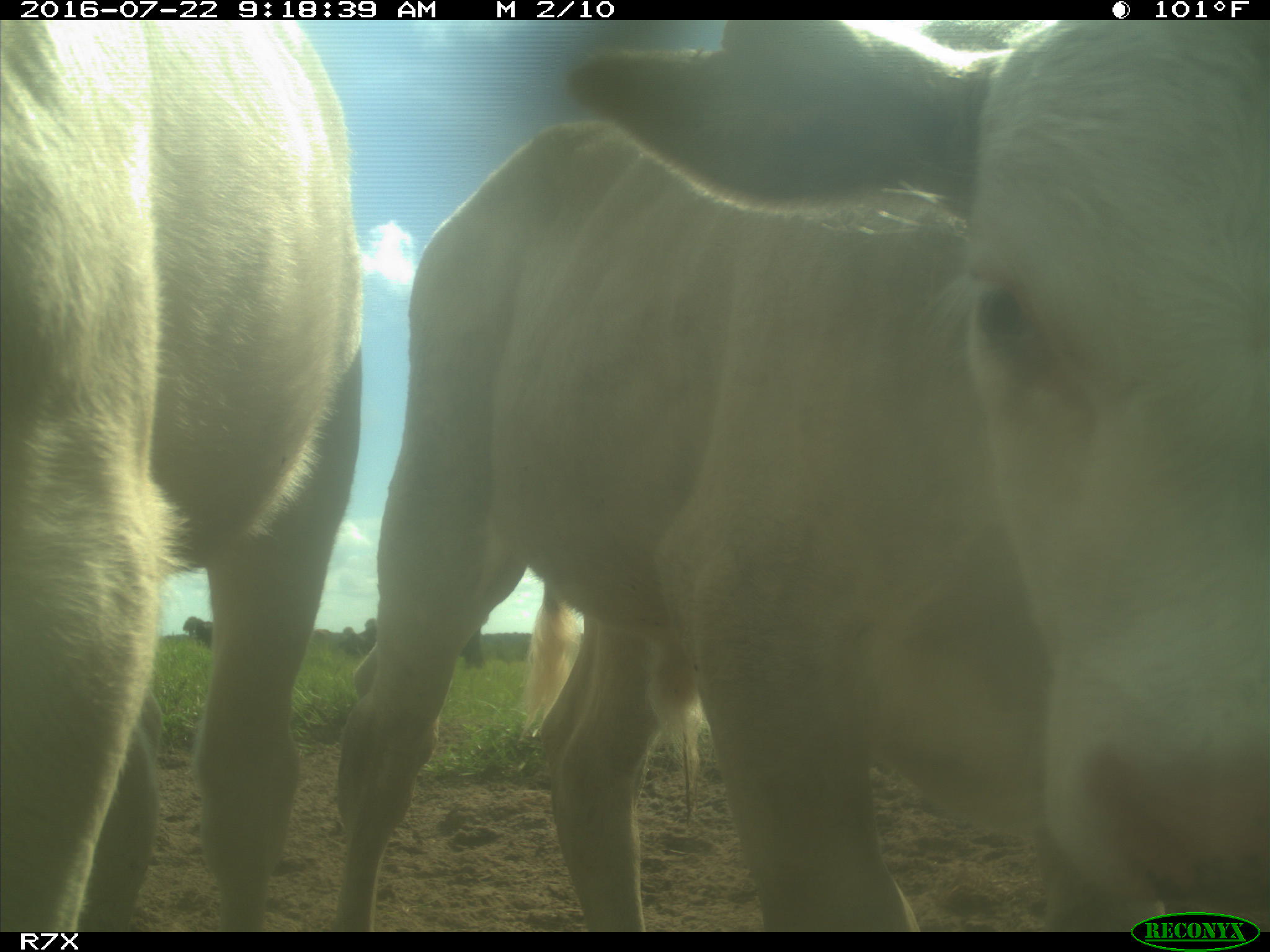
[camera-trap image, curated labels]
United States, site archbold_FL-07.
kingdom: Animalia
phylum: Chordata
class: Mammalia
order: Artiodactyla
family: Bovidae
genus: Bos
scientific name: Bos taurus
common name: domestic cow